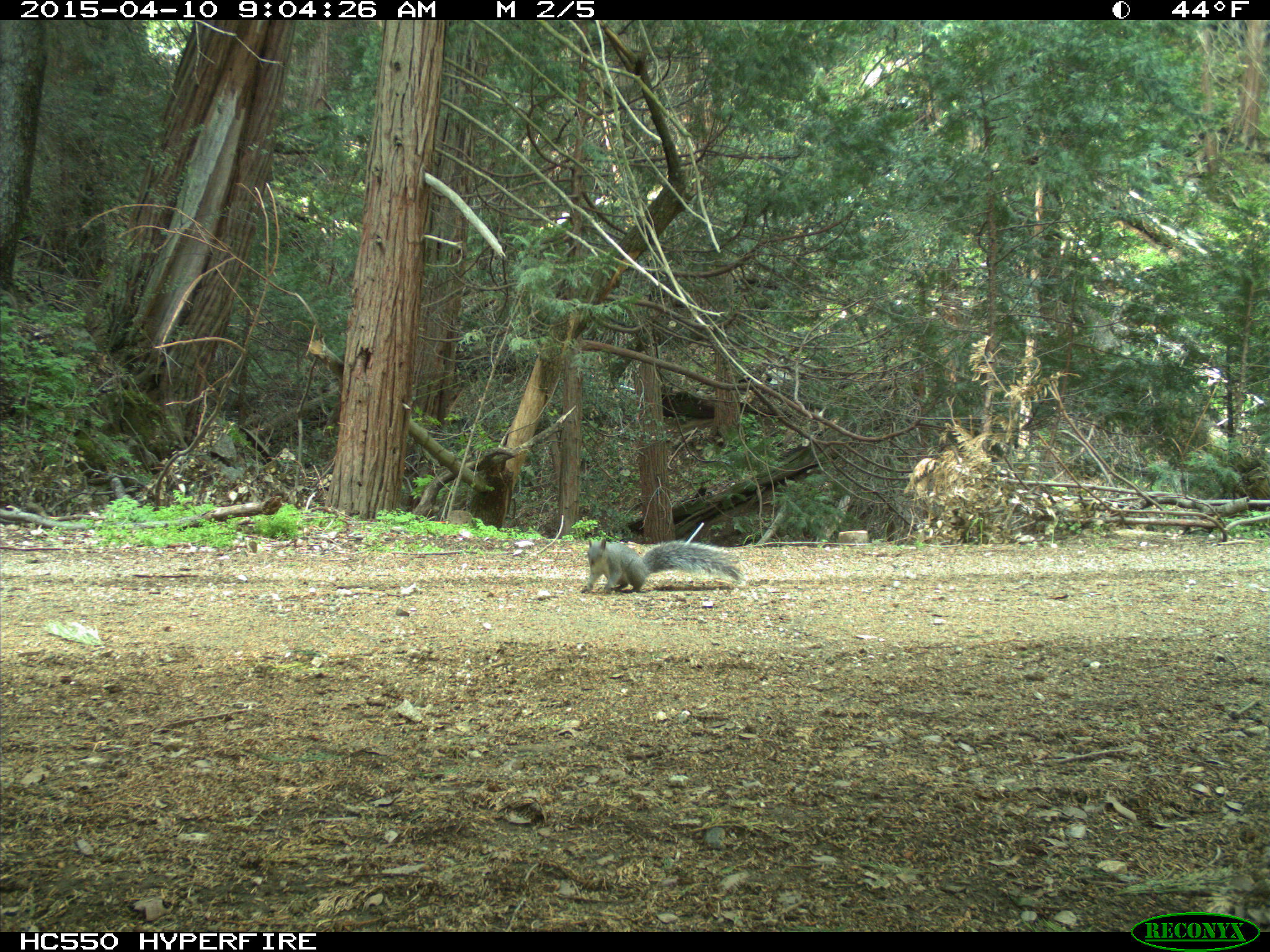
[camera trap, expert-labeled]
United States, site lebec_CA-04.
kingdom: Animalia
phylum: Chordata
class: Mammalia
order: Rodentia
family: Sciuridae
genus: Sciurus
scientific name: Sciurus carolinensis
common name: eastern gray squirrel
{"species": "Sciurus carolinensis (eastern gray squirrel)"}